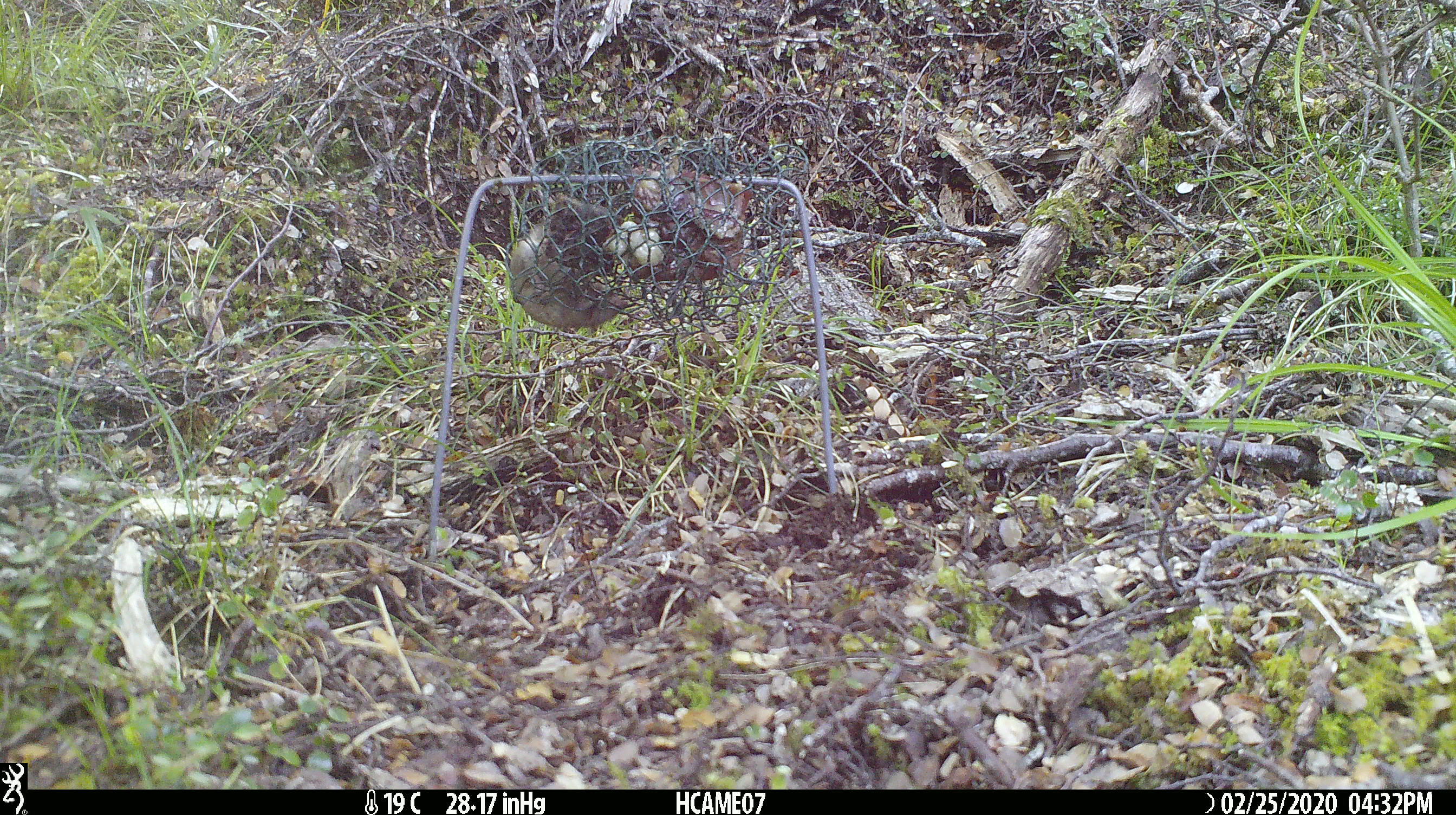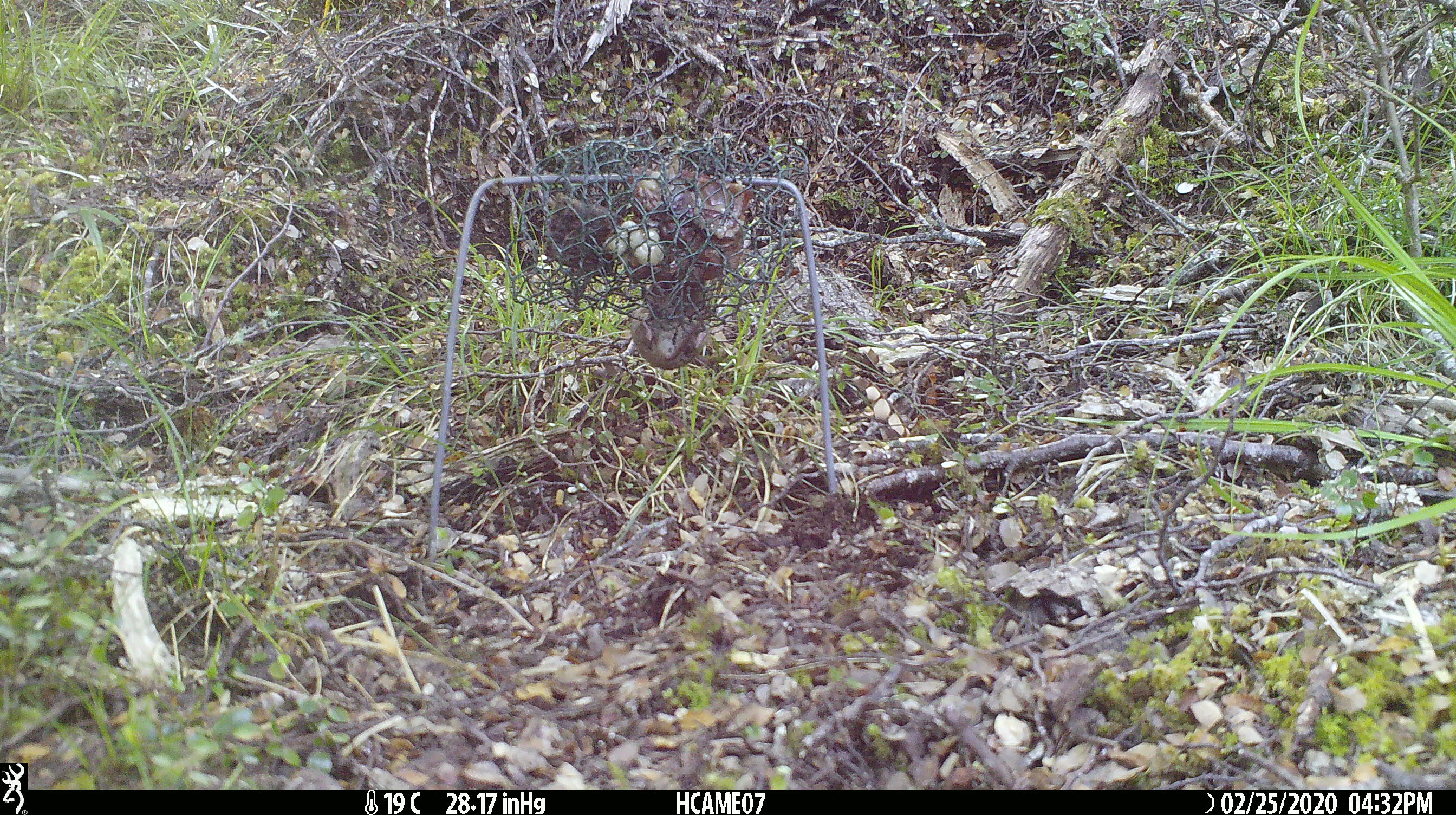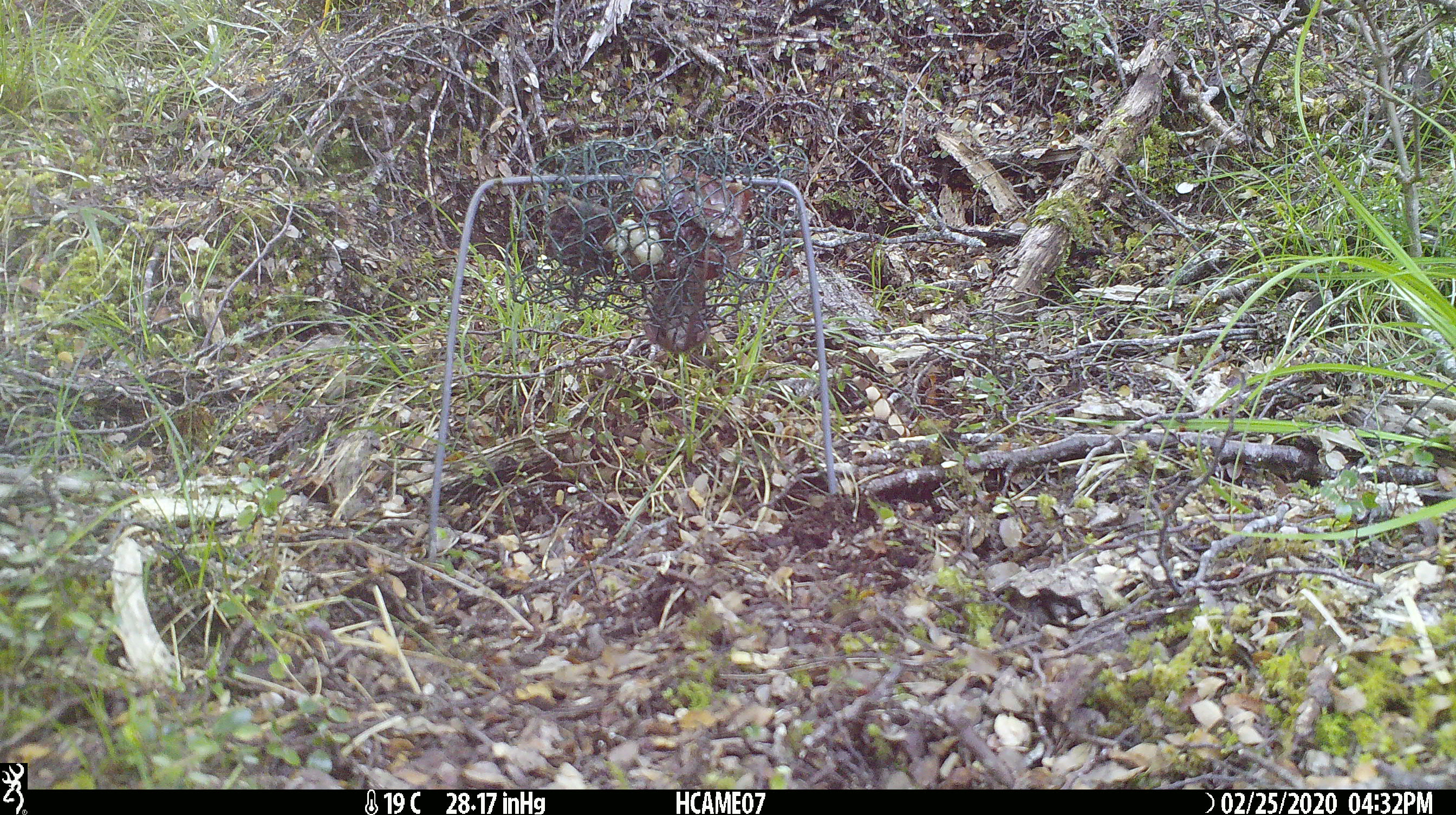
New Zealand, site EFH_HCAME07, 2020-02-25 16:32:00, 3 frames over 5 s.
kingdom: Animalia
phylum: Chordata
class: Mammalia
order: Rodentia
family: Muridae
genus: Mus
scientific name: Mus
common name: mouse